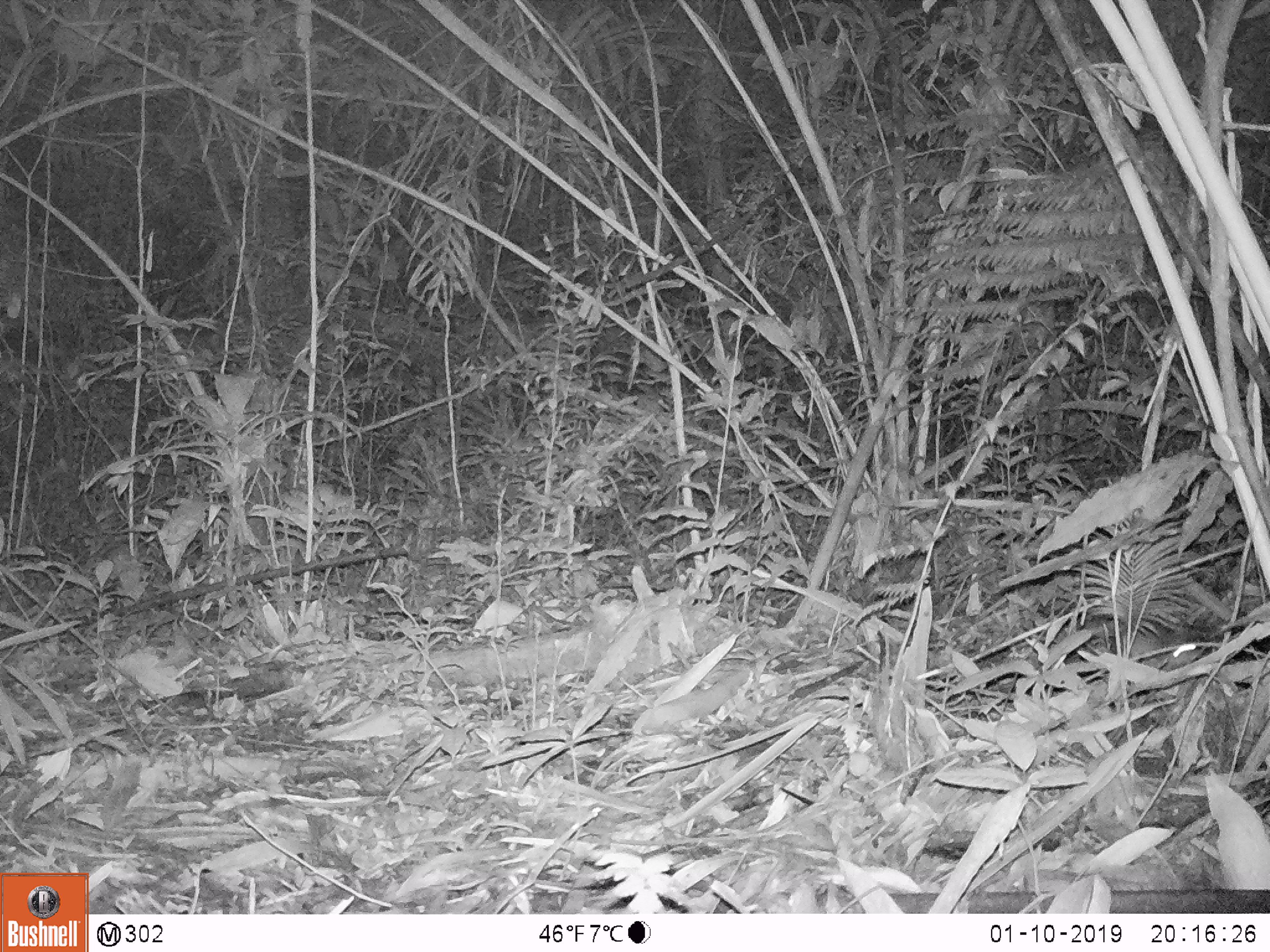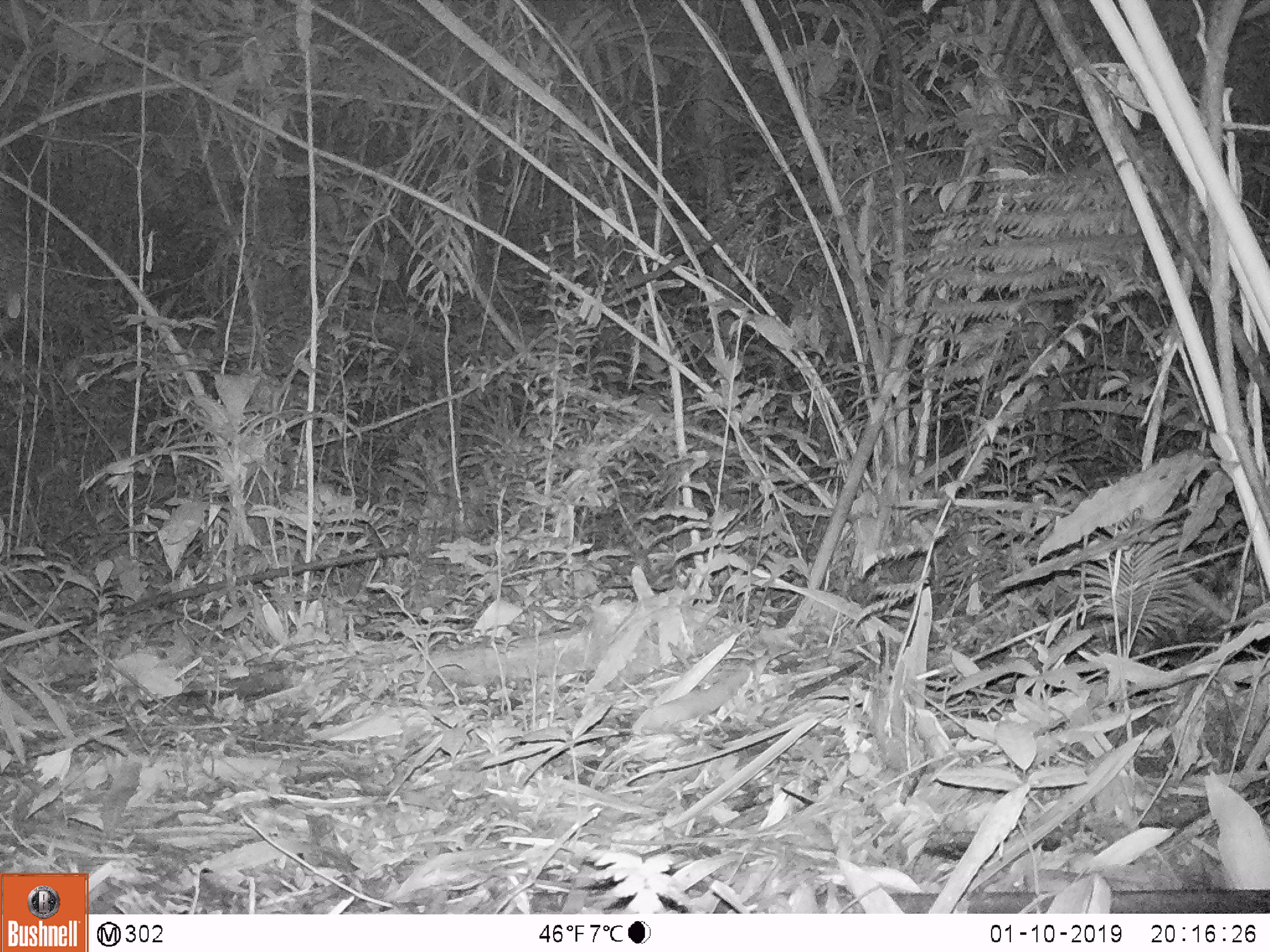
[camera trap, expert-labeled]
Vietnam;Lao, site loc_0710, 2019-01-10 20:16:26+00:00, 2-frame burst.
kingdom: Animalia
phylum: Chordata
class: Mammalia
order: Rodentia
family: Muridae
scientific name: Muridae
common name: old-world mice and rats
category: unidentified murid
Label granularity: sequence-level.